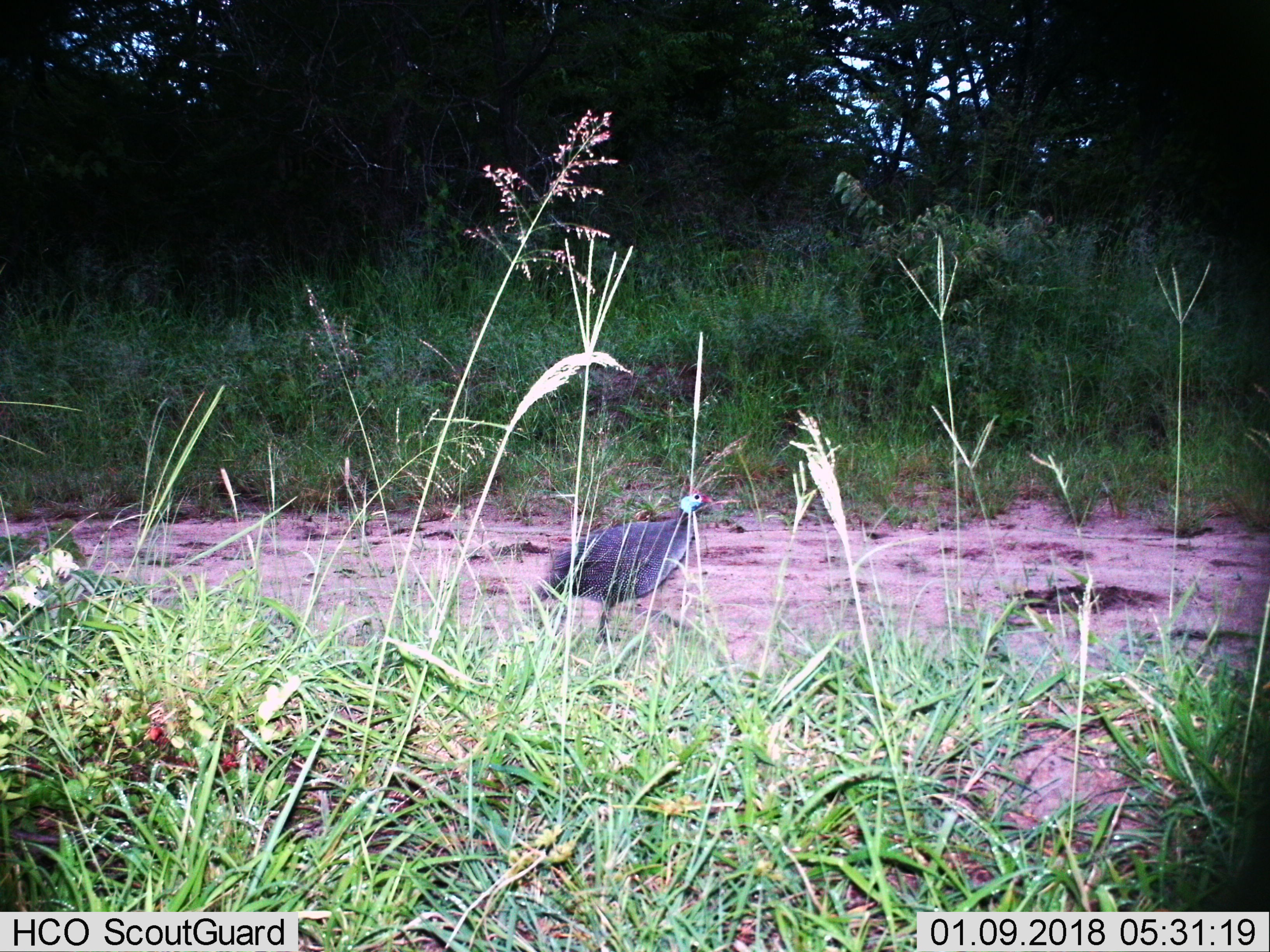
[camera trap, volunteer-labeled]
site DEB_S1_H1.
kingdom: Animalia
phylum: Chordata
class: Aves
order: Galliformes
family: Numididae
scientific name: Numididae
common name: guineafowl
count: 1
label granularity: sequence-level